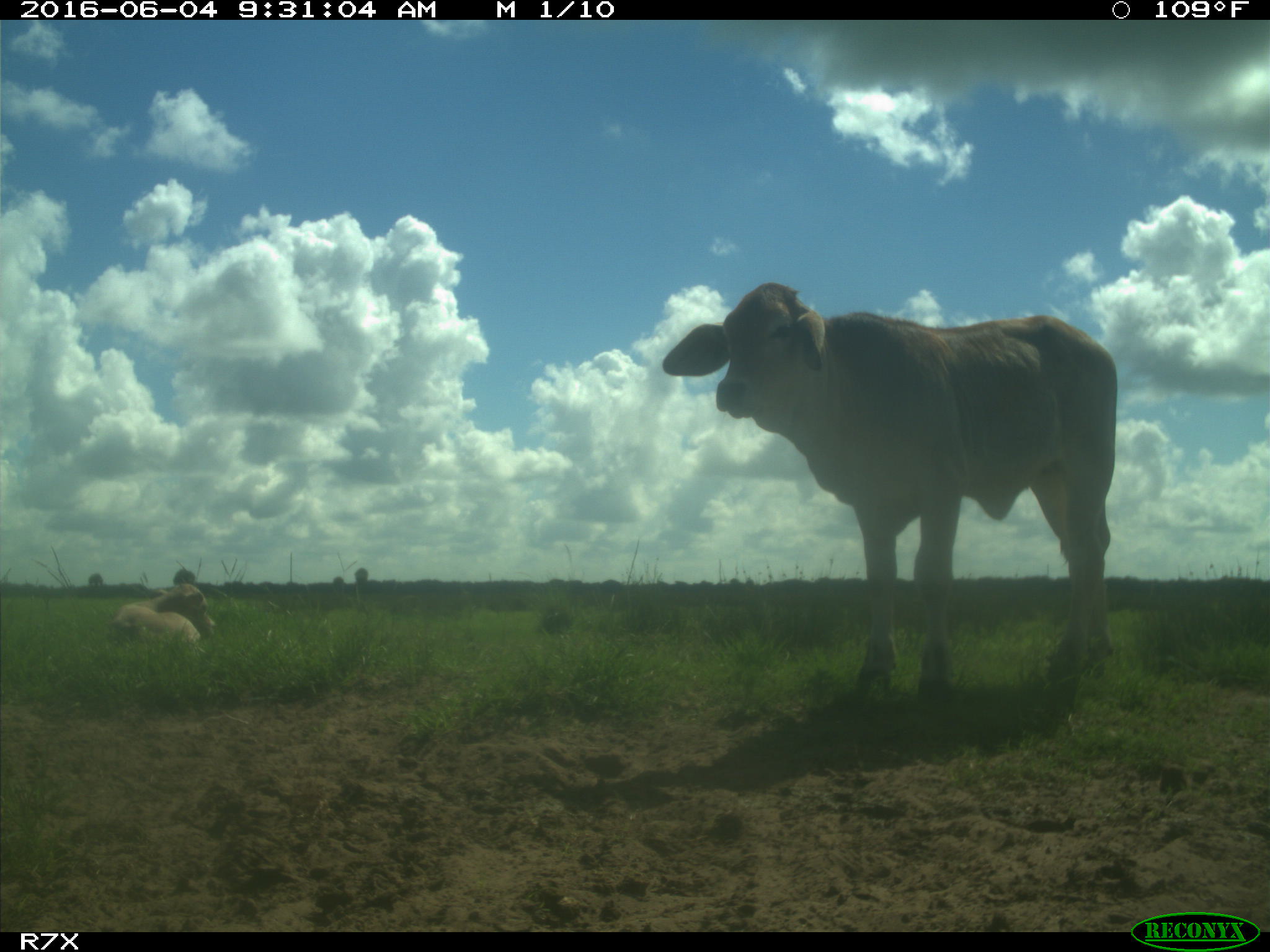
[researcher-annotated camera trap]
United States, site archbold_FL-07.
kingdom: Animalia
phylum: Chordata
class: Mammalia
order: Artiodactyla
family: Bovidae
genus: Bos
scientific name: Bos taurus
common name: domestic cow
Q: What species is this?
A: Bos taurus (domestic cow).